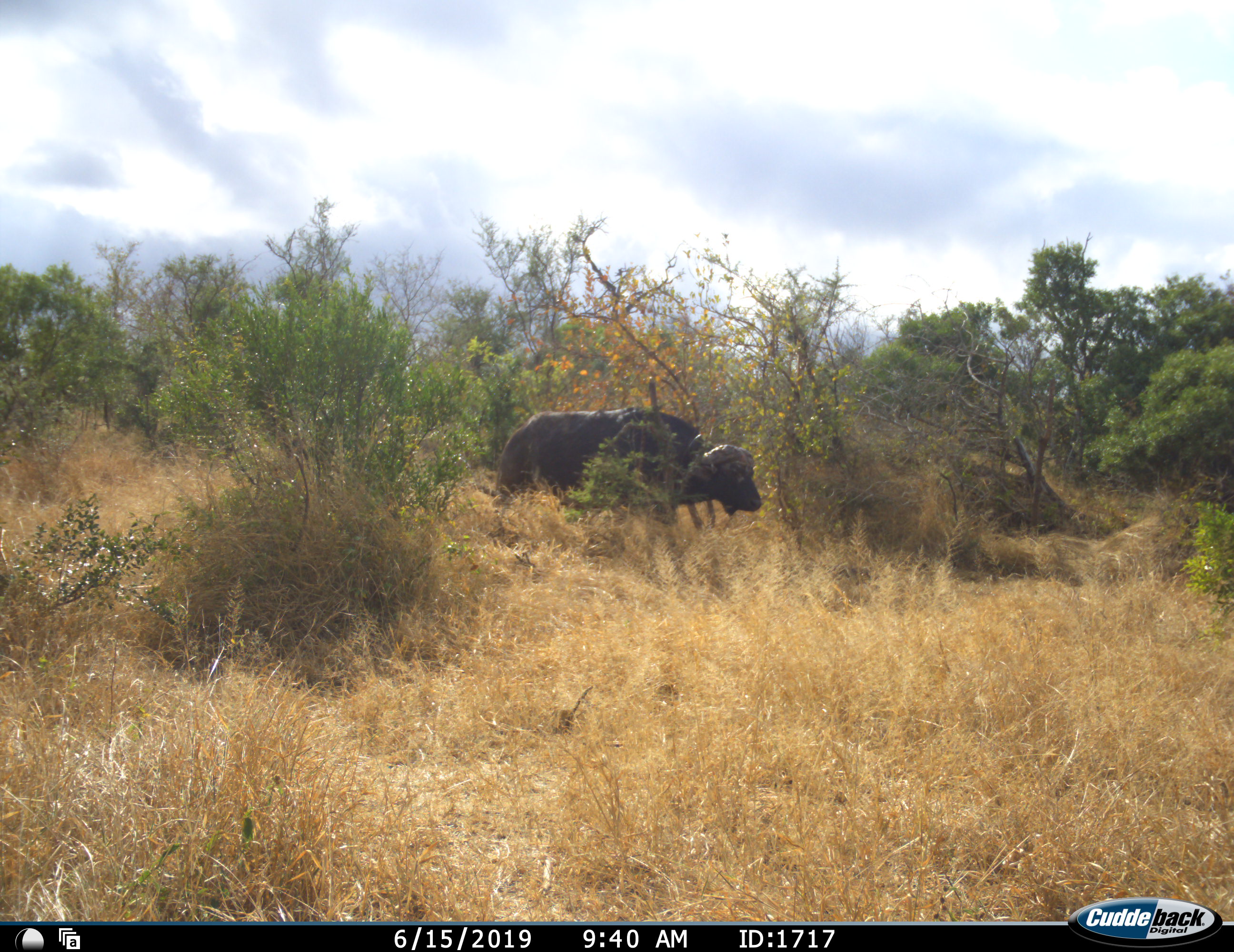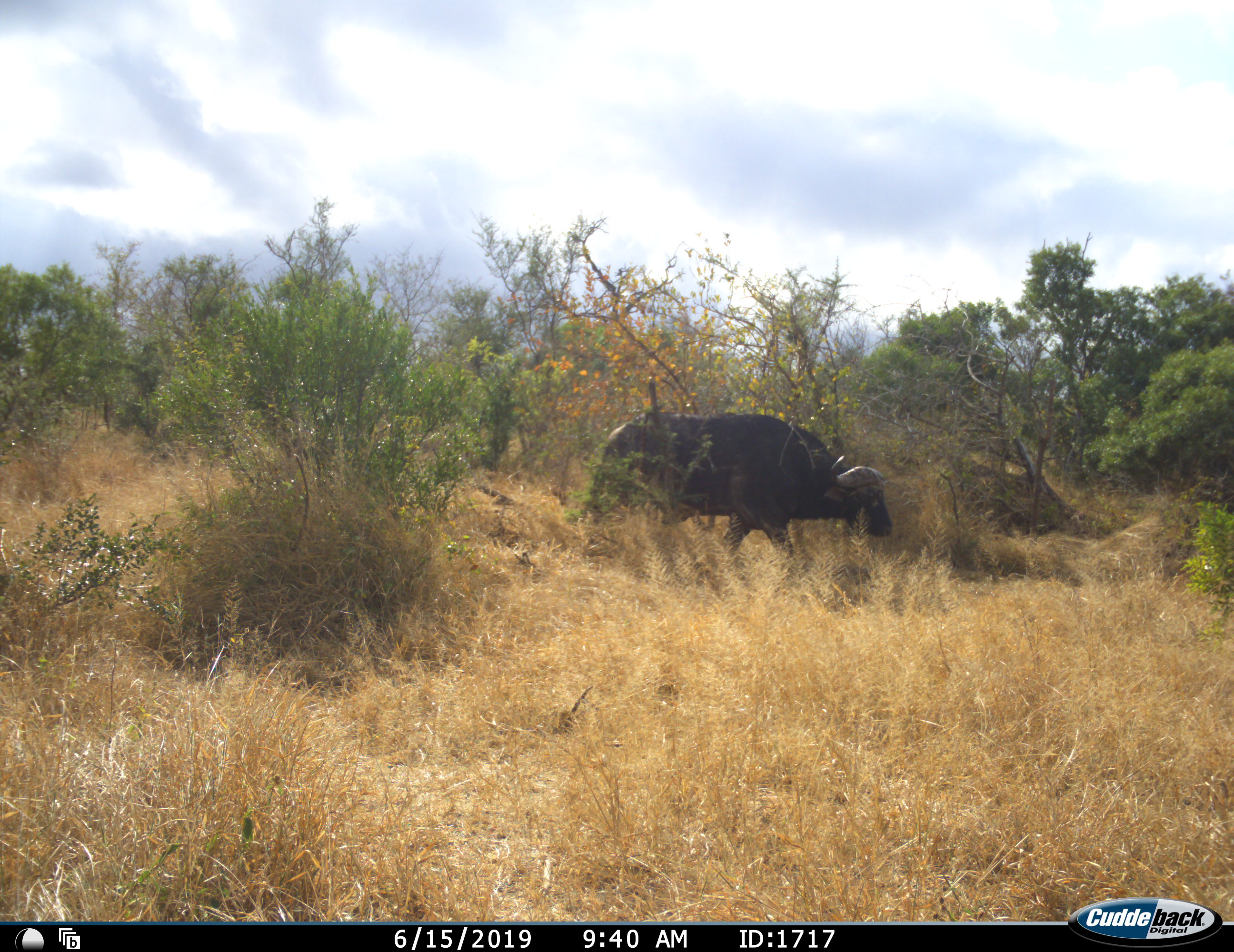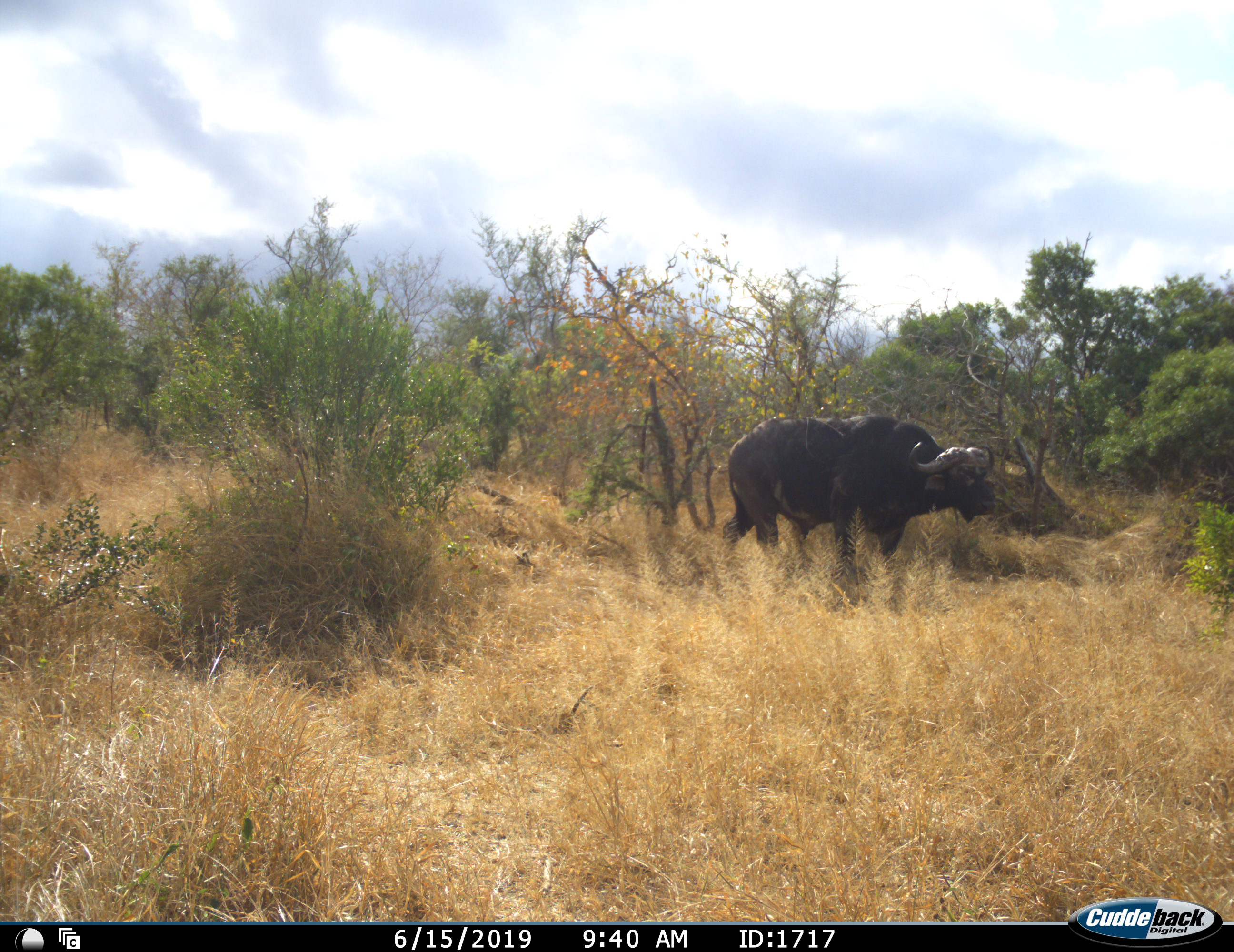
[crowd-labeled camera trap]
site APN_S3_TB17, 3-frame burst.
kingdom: Animalia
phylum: Chordata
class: Mammalia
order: Artiodactyla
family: Bovidae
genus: Syncerus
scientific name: Syncerus caffer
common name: african buffalo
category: buffalo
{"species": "buffalo (african buffalo) (Syncerus caffer)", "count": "1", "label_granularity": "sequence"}